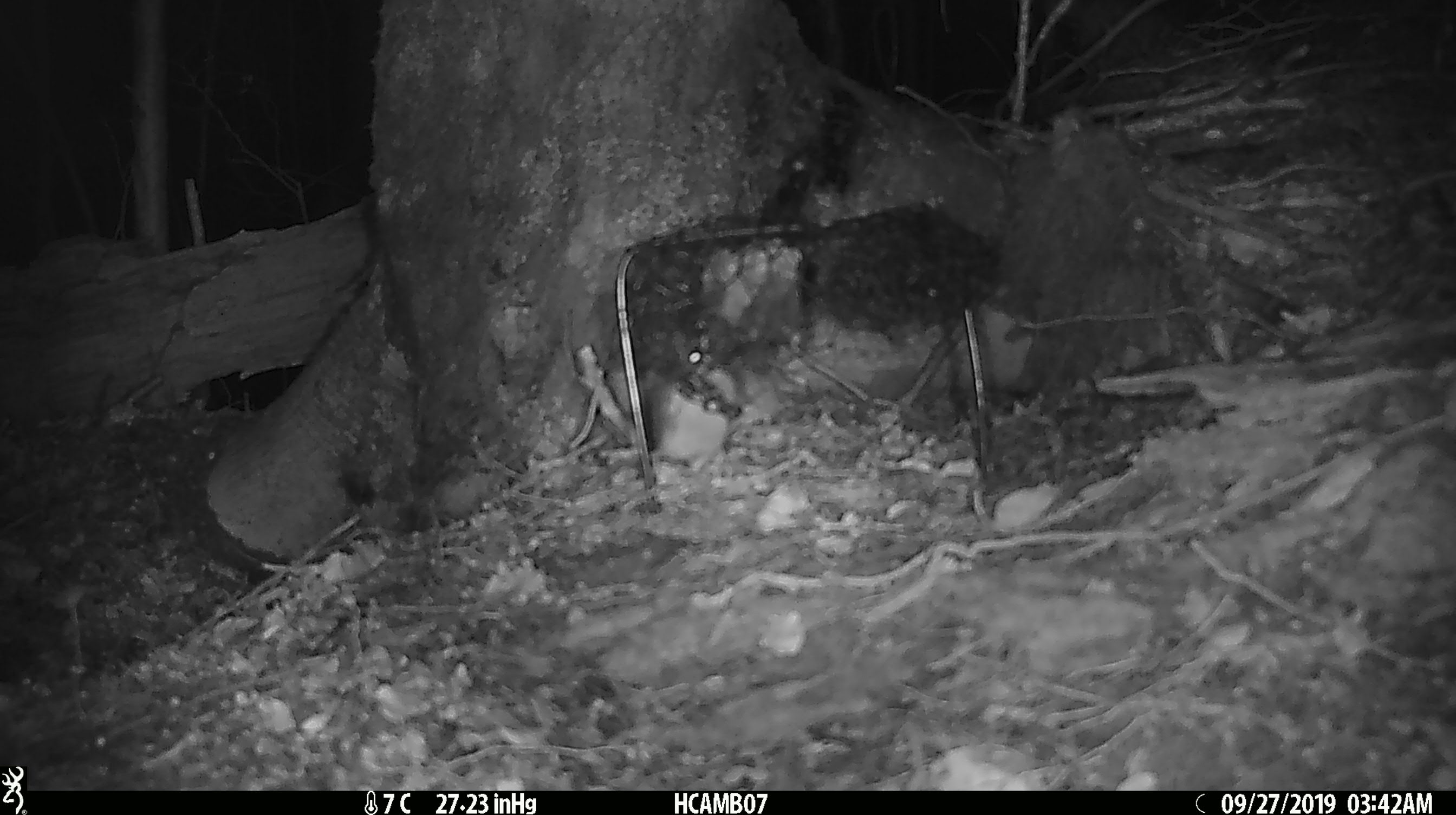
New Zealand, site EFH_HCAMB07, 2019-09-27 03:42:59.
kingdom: Animalia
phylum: Chordata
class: Mammalia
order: Rodentia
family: Muridae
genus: Mus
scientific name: Mus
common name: mouse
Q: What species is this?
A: Mouse (Mus).